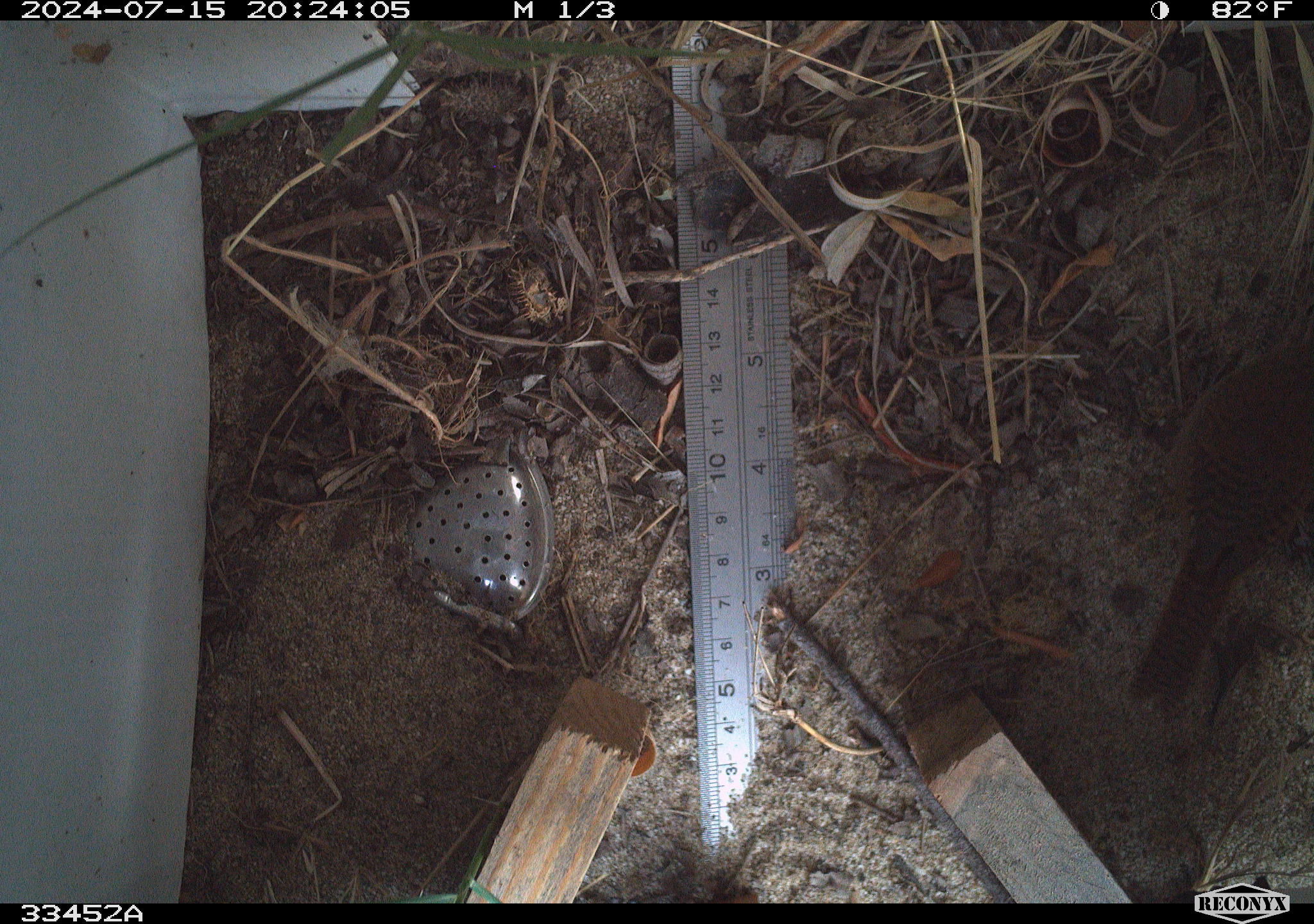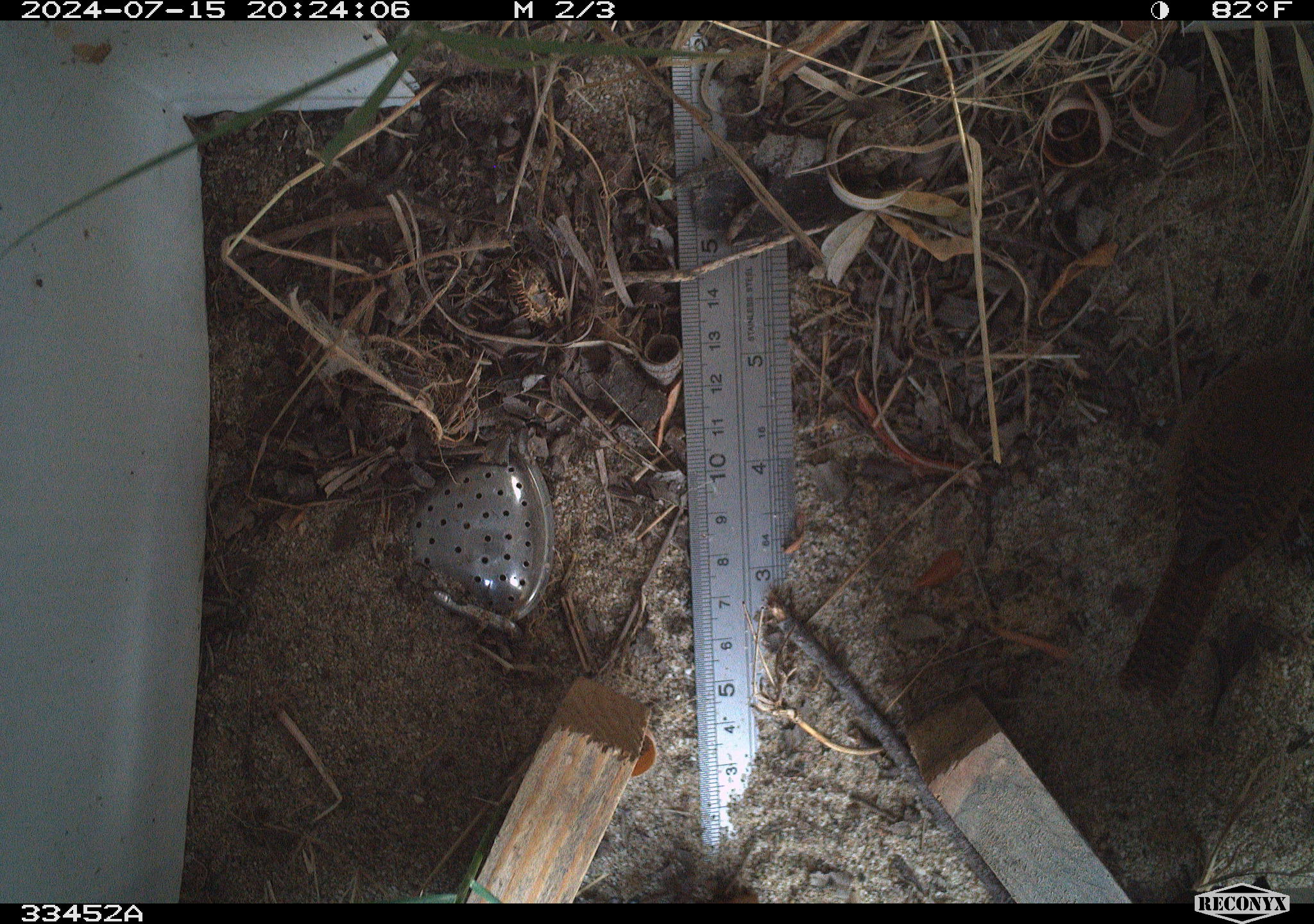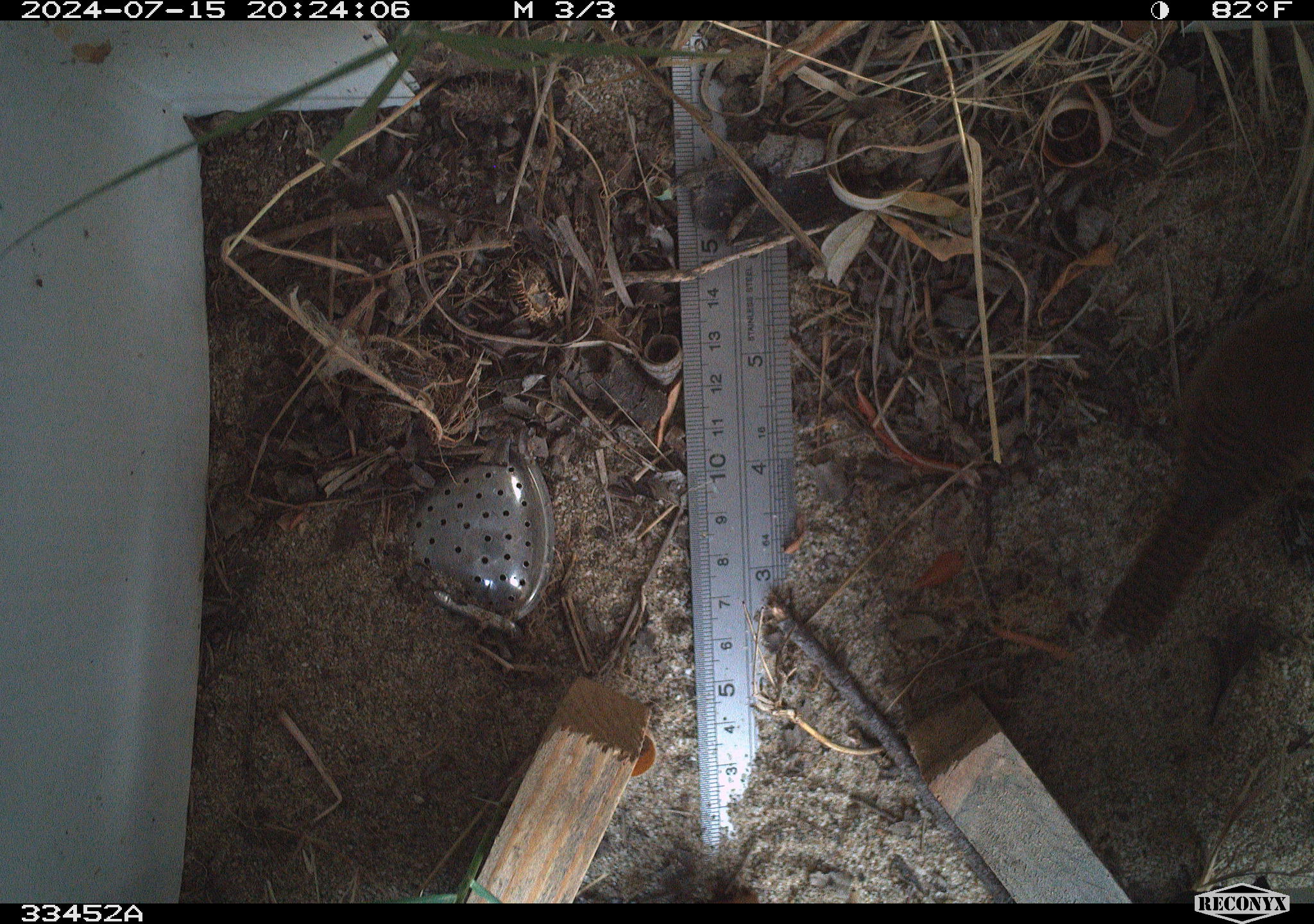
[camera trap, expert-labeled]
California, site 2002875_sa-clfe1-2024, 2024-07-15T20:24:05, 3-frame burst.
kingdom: Animalia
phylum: Chordata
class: Aves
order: Passeriformes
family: Troglodytidae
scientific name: Troglodytidae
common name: wren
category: troglodytidae family